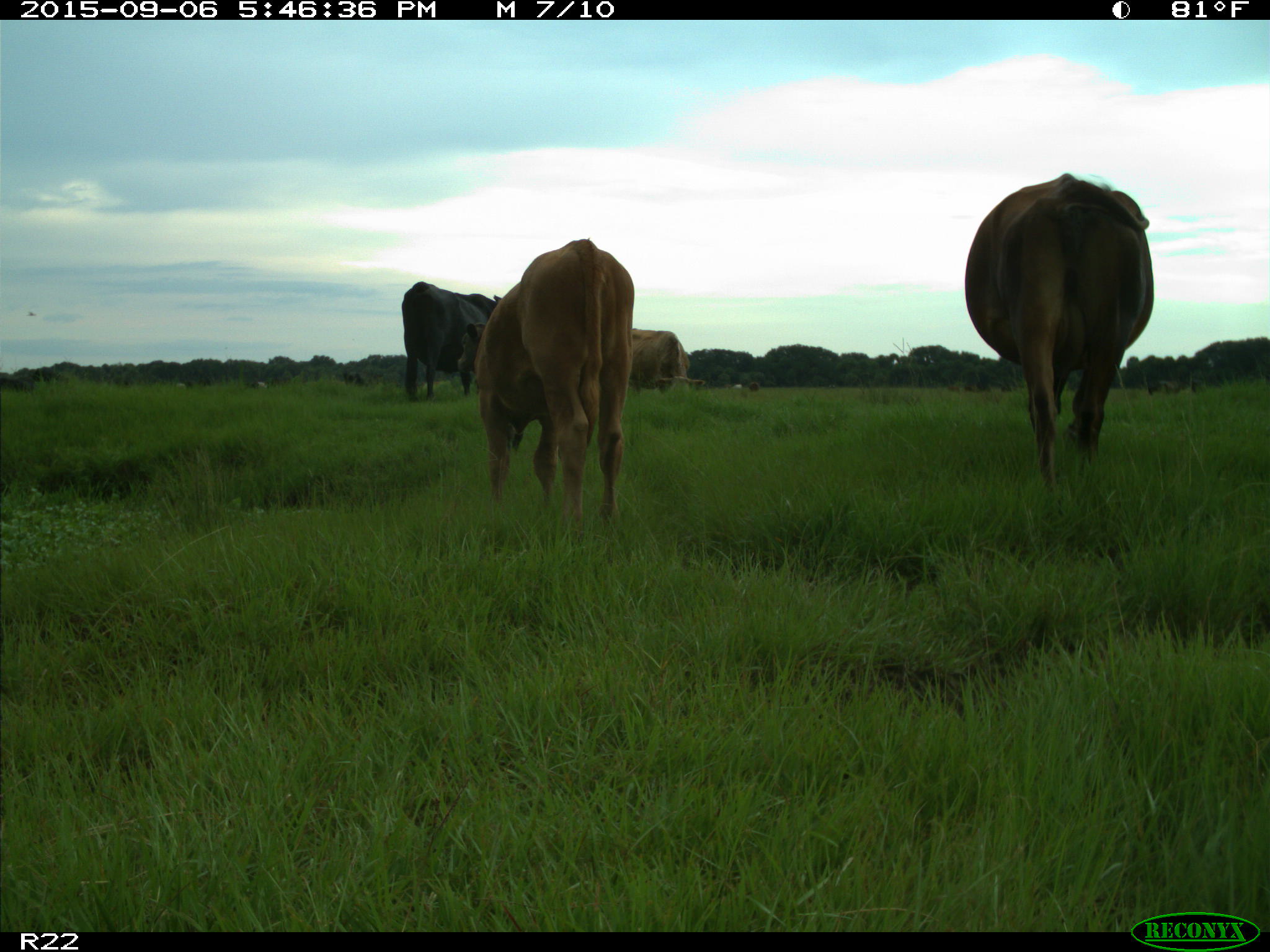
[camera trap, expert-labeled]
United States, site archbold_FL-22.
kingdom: Animalia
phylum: Chordata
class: Mammalia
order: Artiodactyla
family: Bovidae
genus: Bos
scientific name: Bos taurus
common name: domestic cow